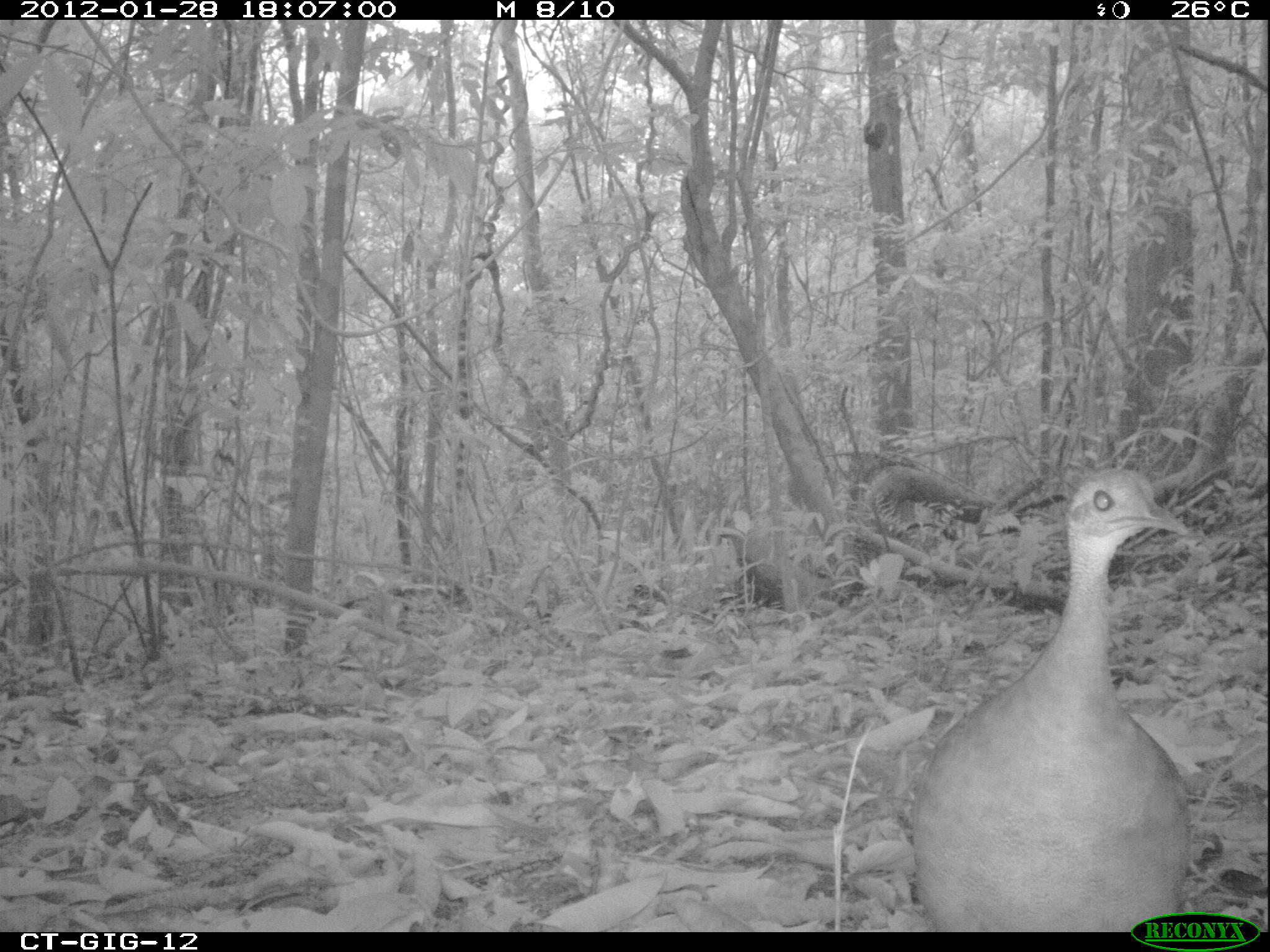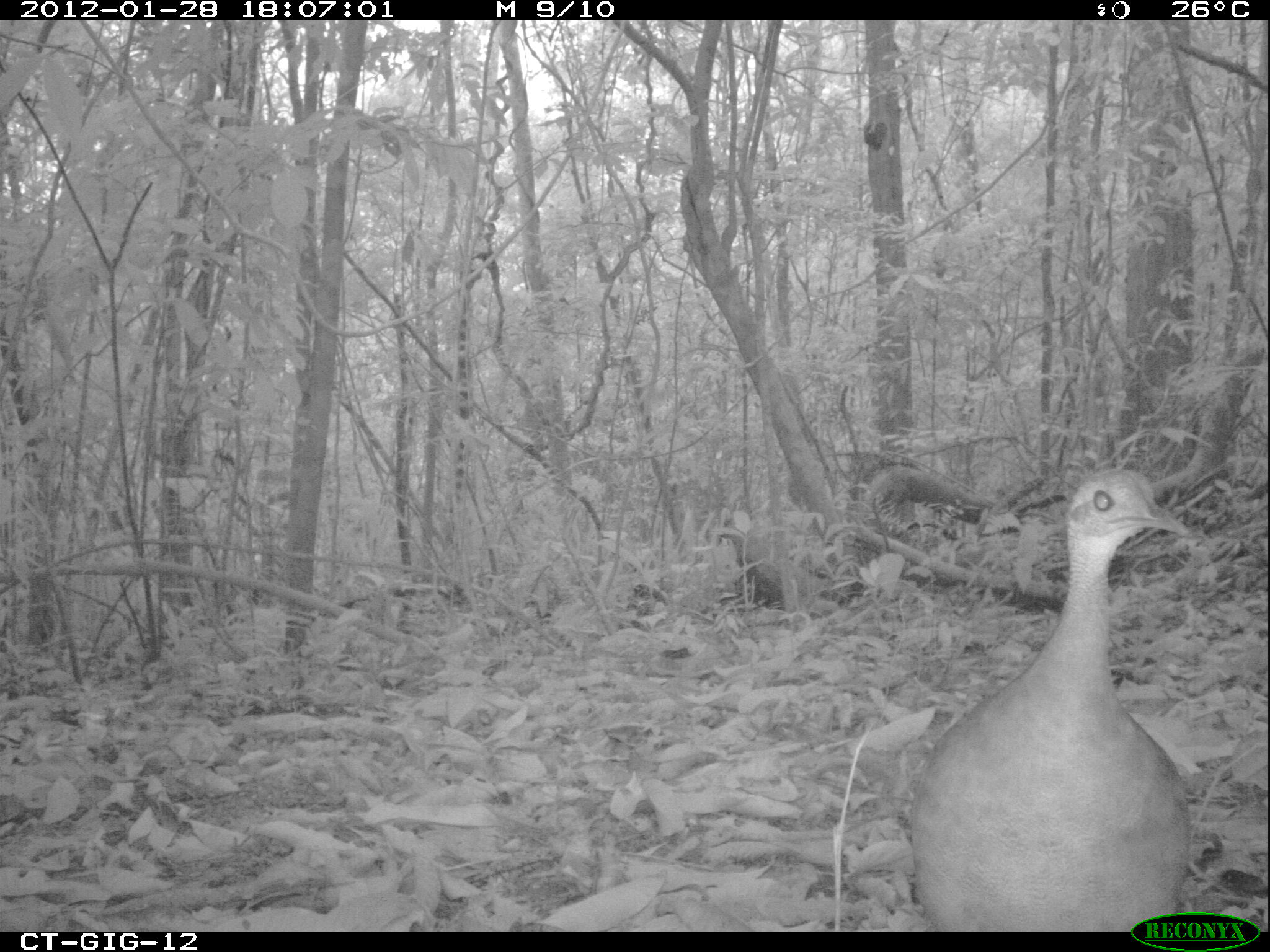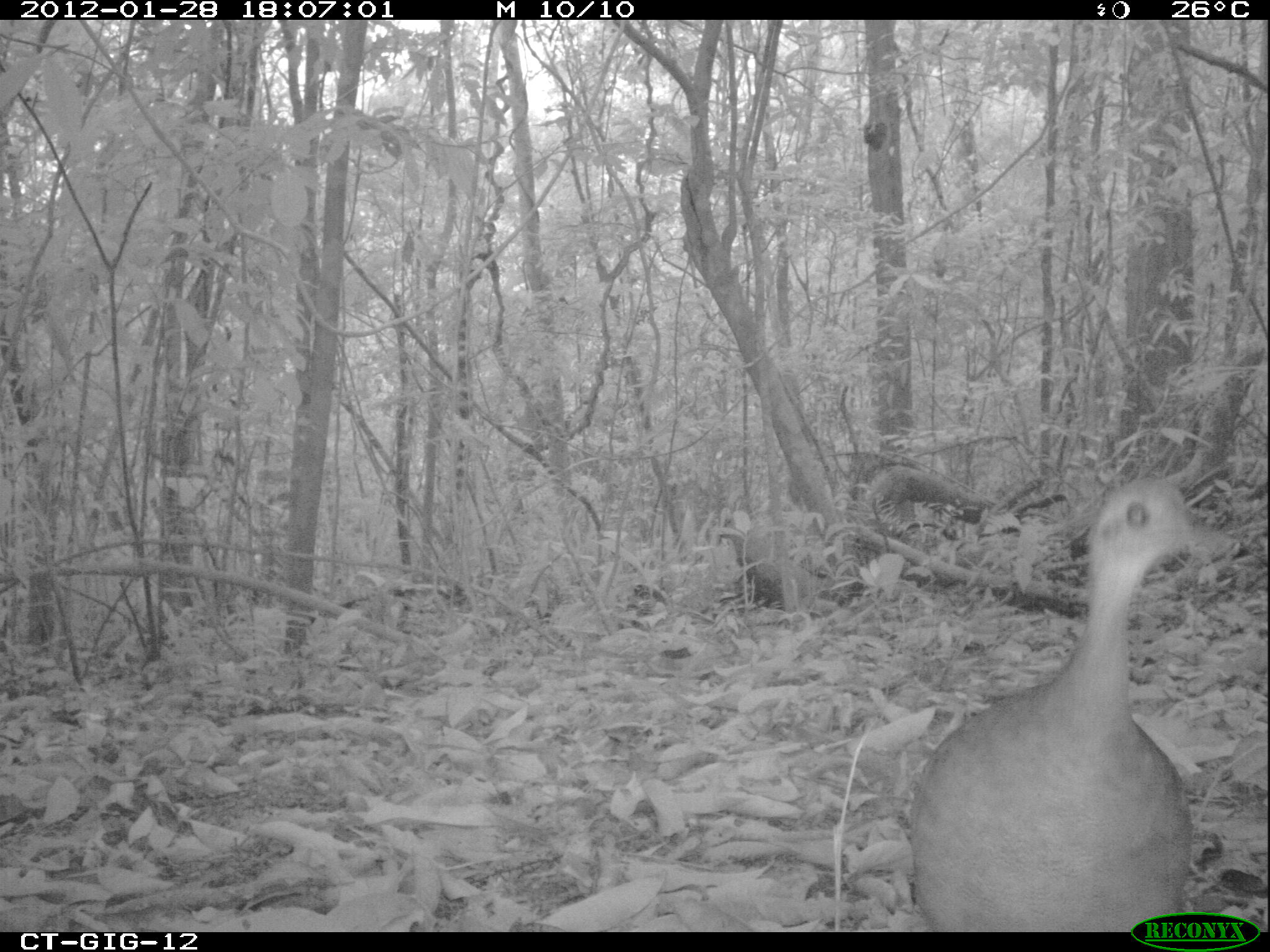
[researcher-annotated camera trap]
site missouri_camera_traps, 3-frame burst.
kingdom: Animalia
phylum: Chordata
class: Aves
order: Tinamiformes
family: Tinamidae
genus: Tinamus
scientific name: Tinamus major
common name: great tinamou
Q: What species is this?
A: Great tinamou (Tinamus major).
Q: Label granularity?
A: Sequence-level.